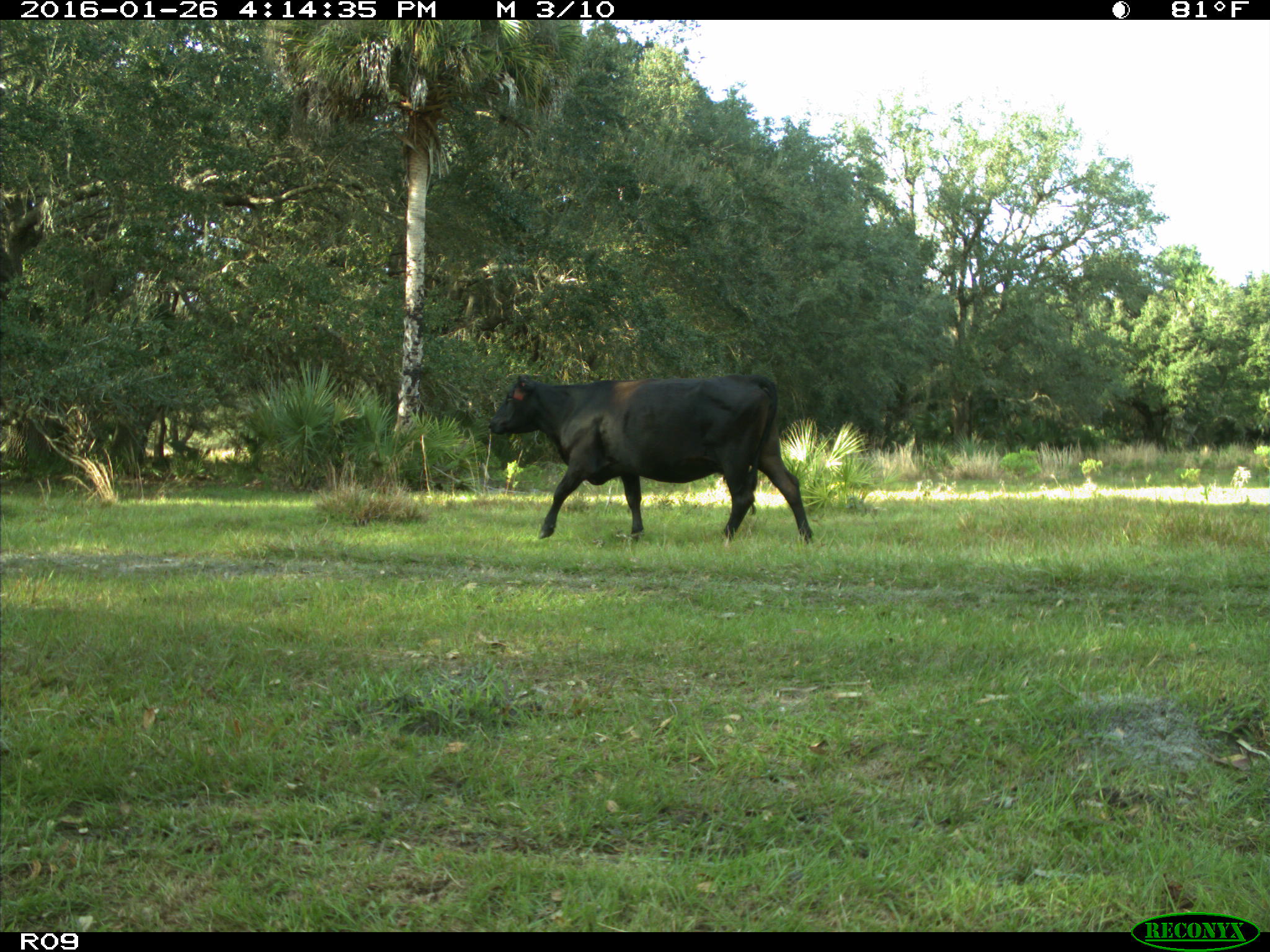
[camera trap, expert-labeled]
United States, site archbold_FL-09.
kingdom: Animalia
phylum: Chordata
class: Mammalia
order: Artiodactyla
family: Bovidae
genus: Bos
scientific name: Bos taurus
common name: domestic cow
Bos taurus (domestic cow).